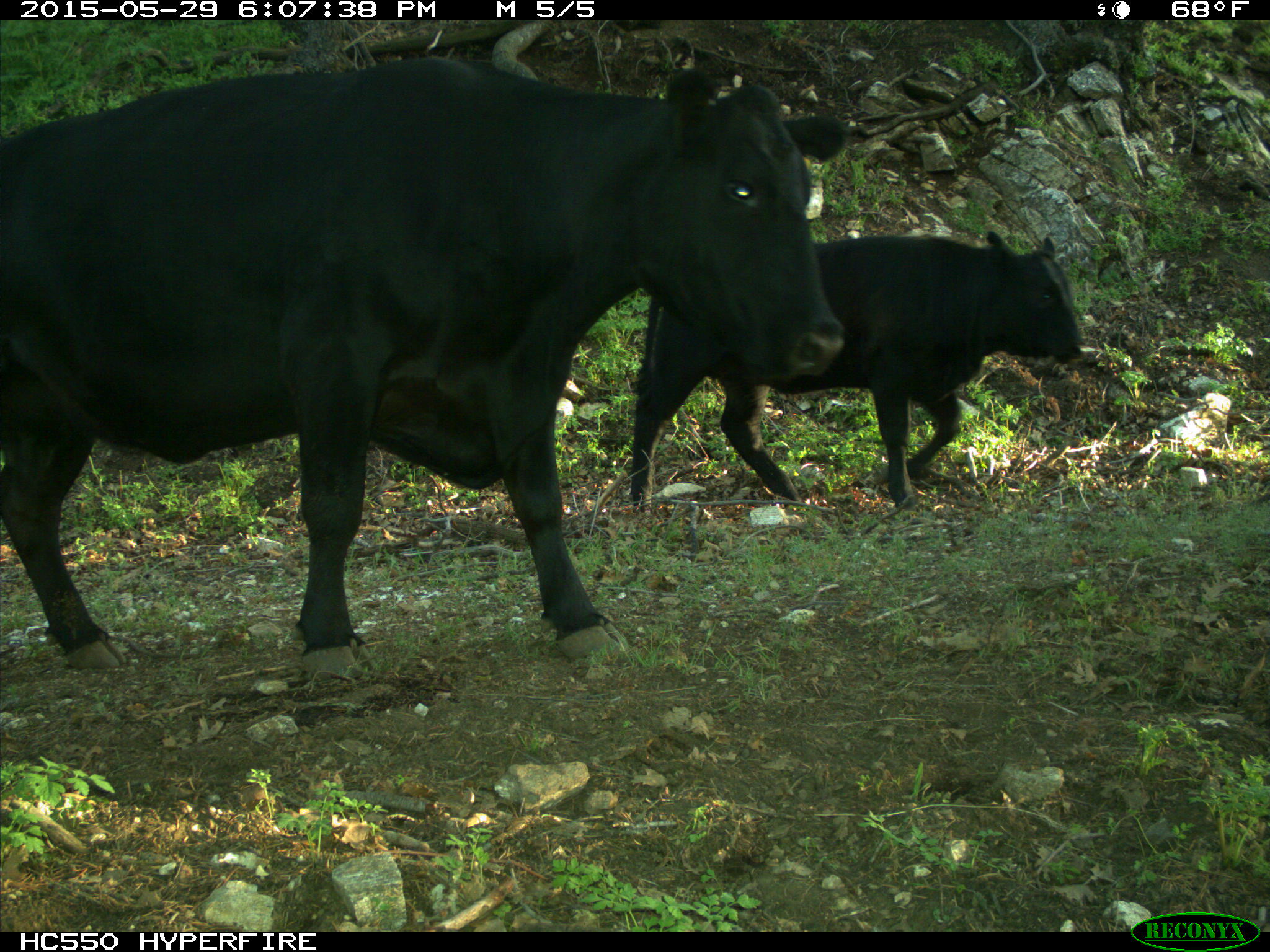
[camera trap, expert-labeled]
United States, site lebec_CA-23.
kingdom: Animalia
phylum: Chordata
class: Mammalia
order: Artiodactyla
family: Bovidae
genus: Bos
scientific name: Bos taurus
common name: domestic cow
Bos taurus (domestic cow).